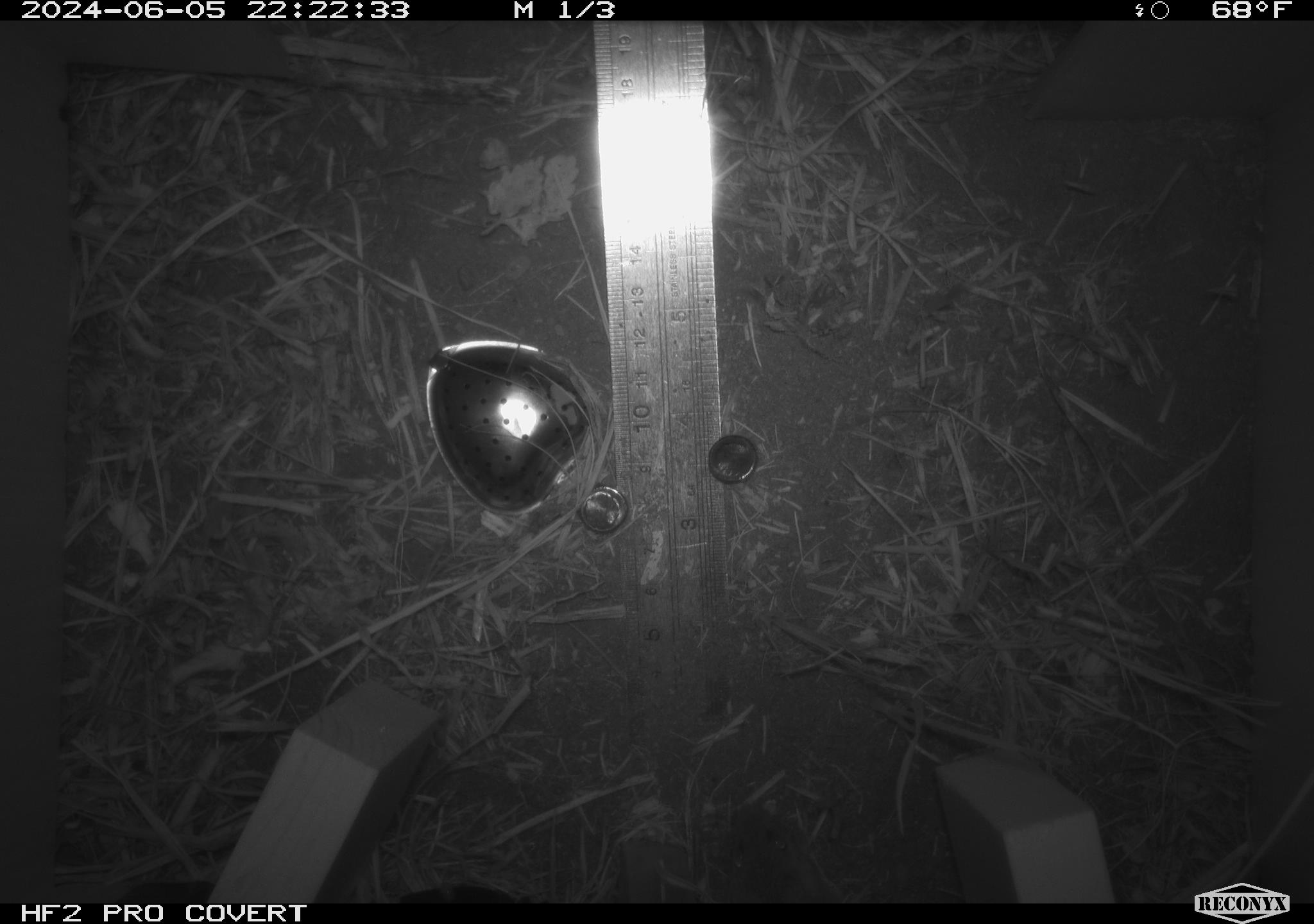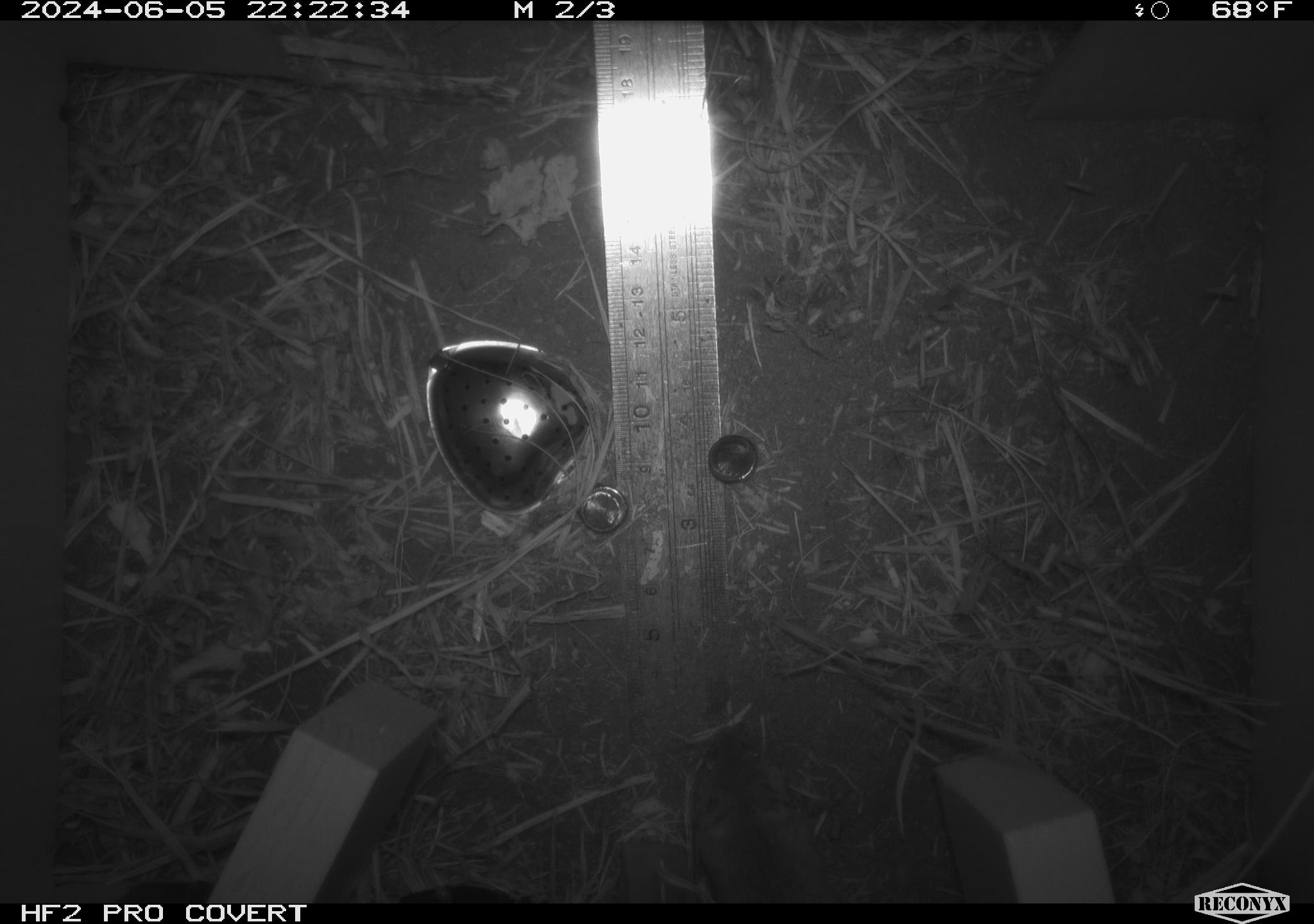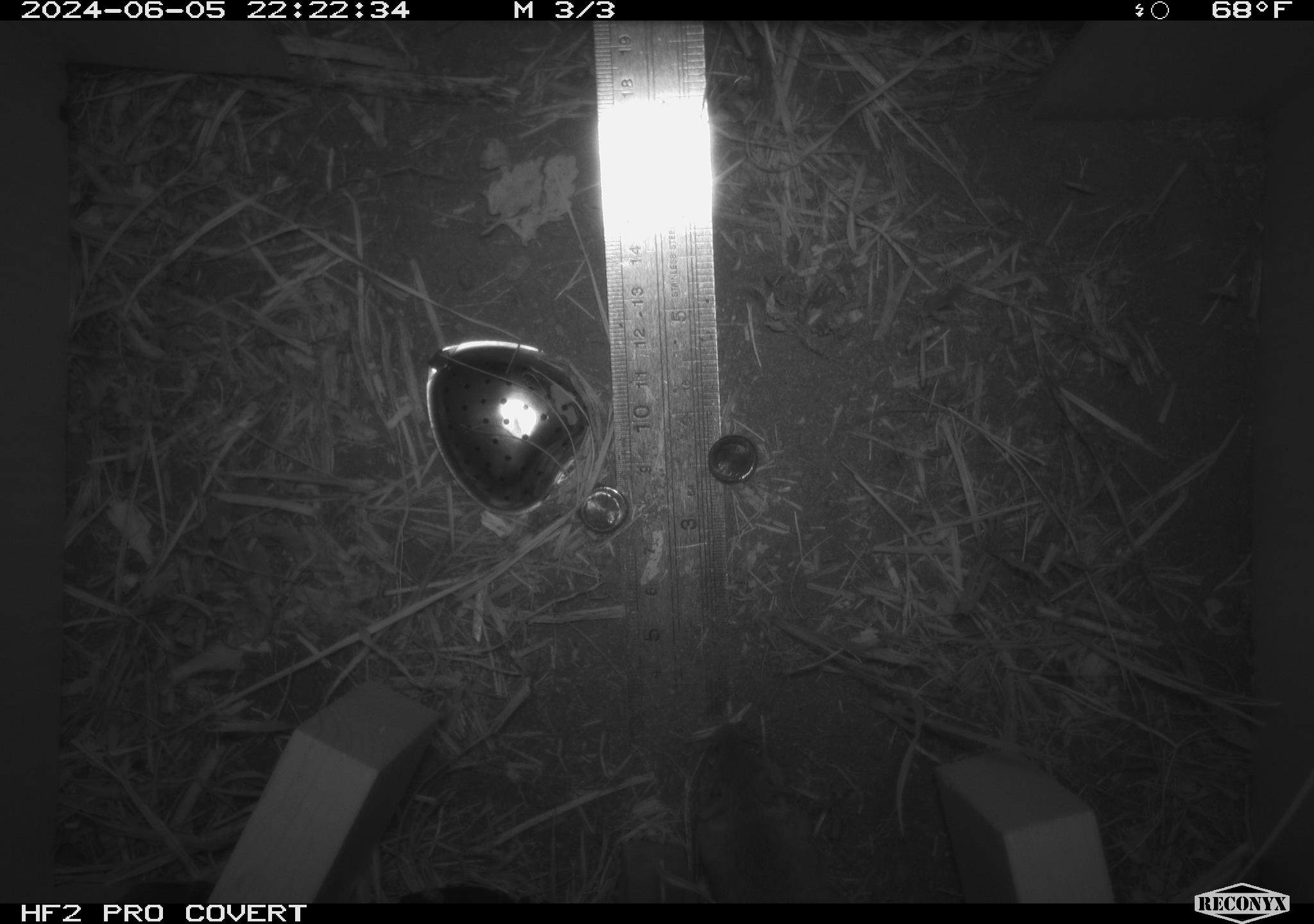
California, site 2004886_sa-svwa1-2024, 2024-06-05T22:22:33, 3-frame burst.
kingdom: Animalia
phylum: Chordata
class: Mammalia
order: Rodentia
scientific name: Rodentia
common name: mouse species